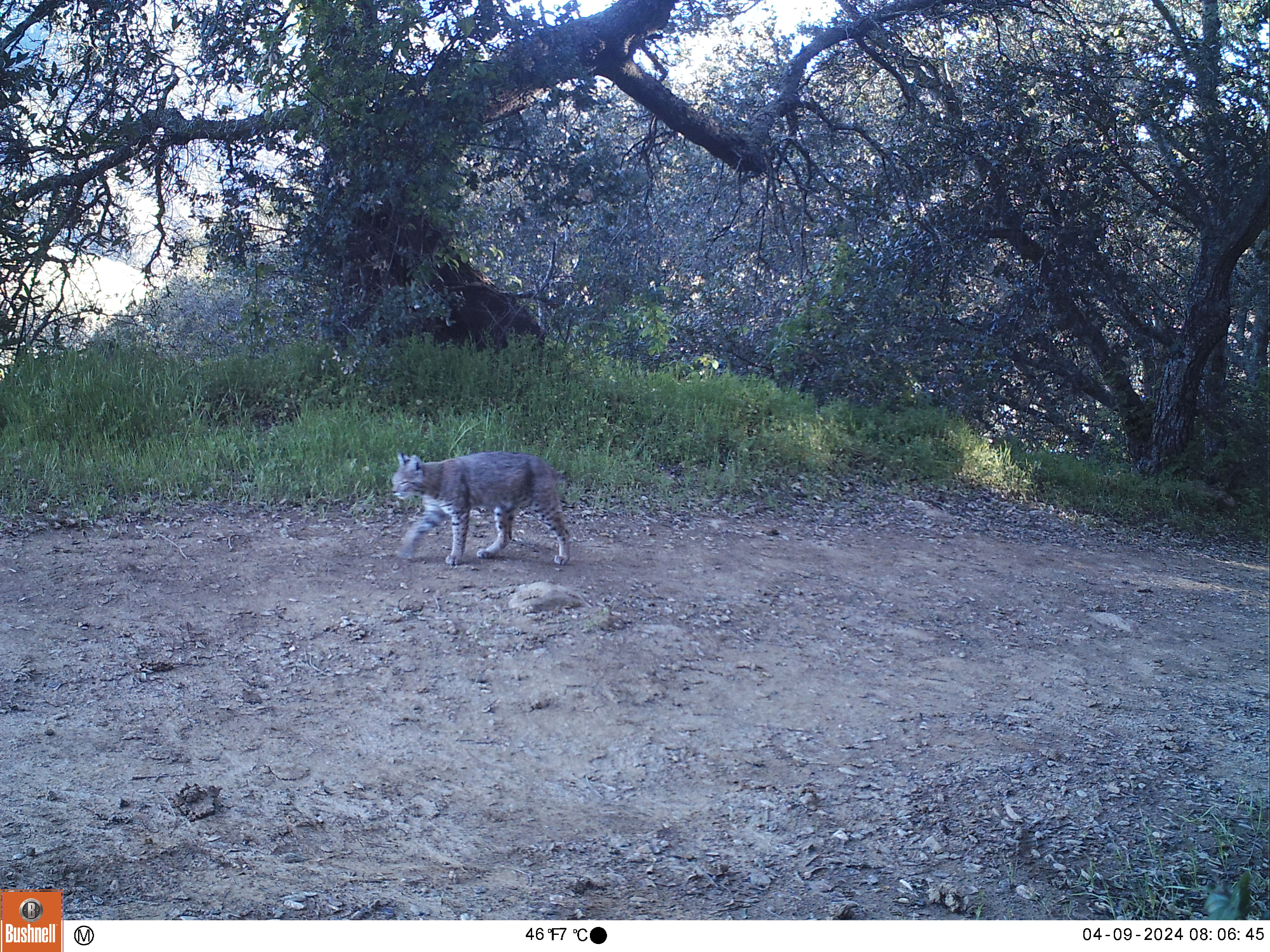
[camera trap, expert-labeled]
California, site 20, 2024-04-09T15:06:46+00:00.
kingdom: Animalia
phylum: Chordata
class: Mammalia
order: Carnivora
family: Felidae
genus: Lynx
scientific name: Lynx rufus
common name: bobcat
Bobcat (Lynx rufus).